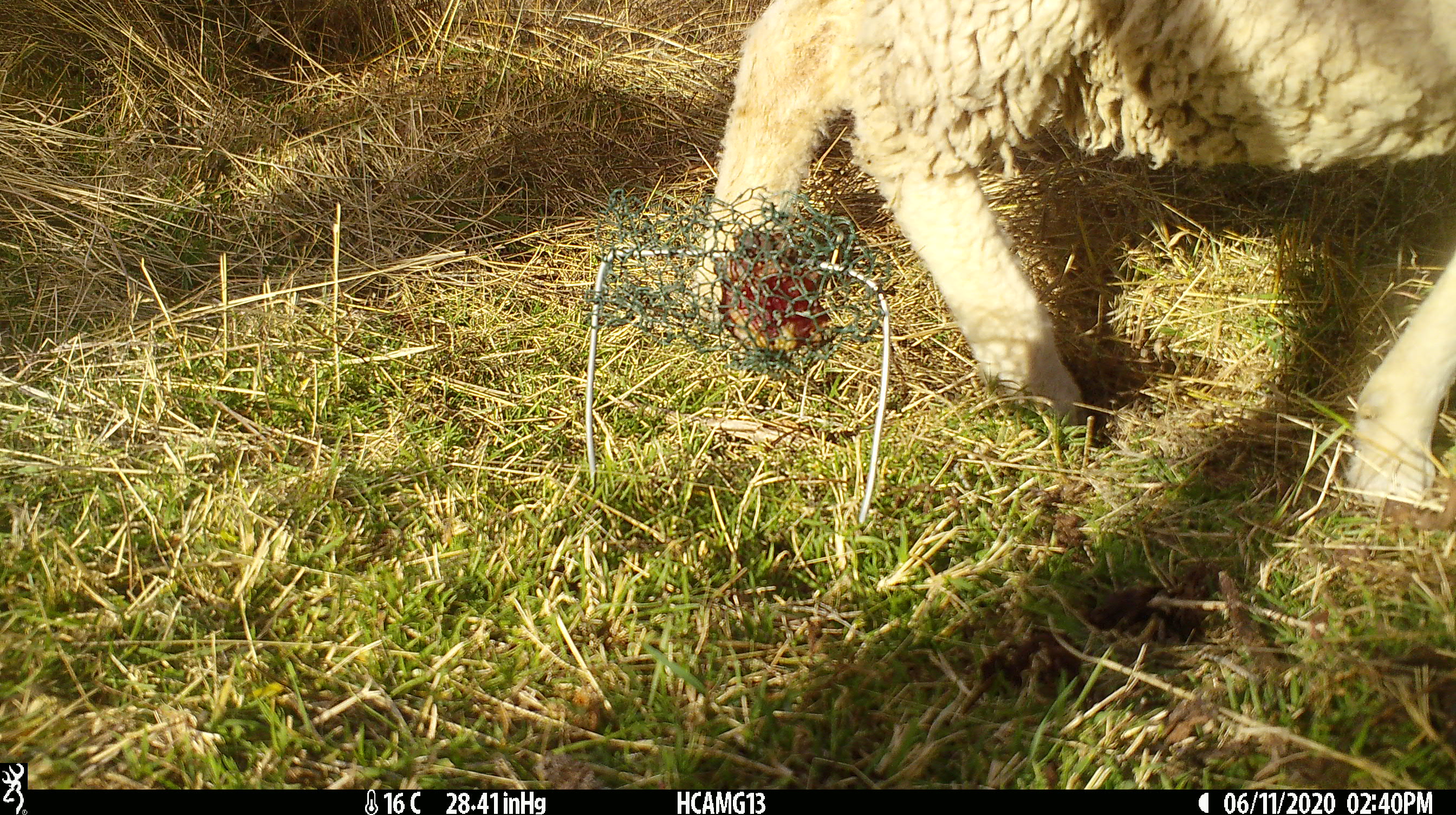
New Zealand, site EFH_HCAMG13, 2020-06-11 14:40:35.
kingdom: Animalia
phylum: Chordata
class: Mammalia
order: Artiodactyla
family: Bovidae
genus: Ovis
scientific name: Ovis aries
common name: domestic sheep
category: sheep